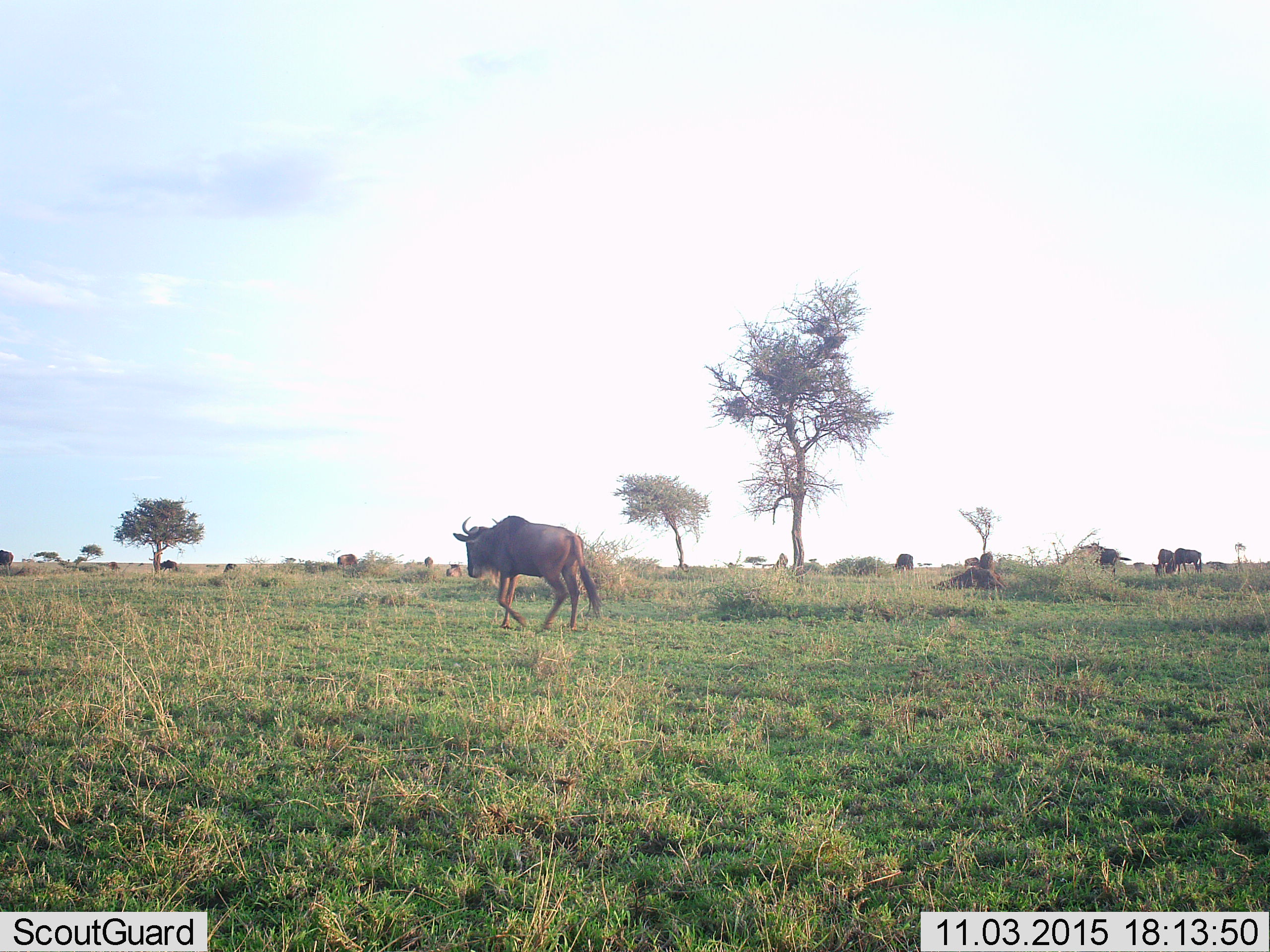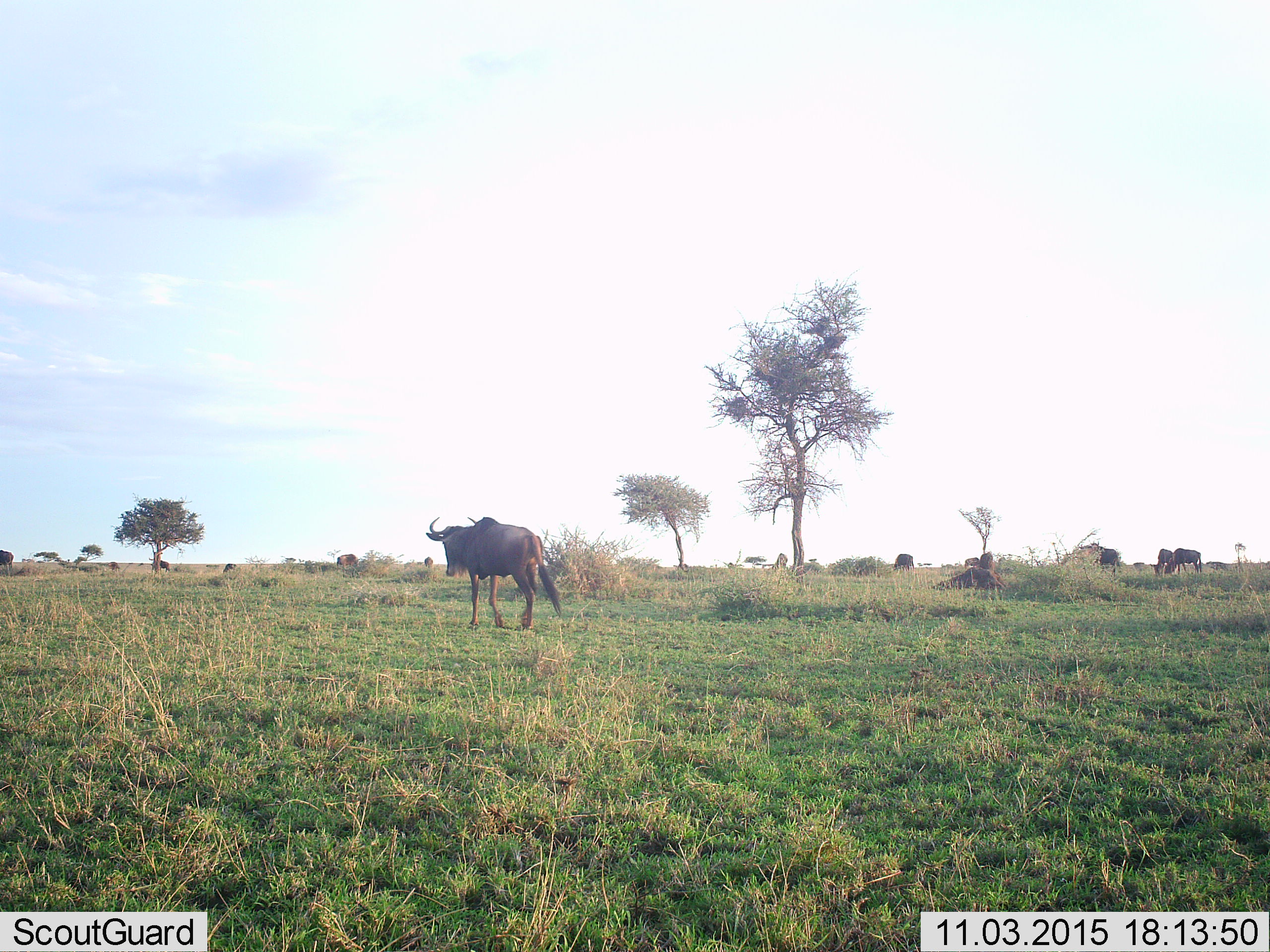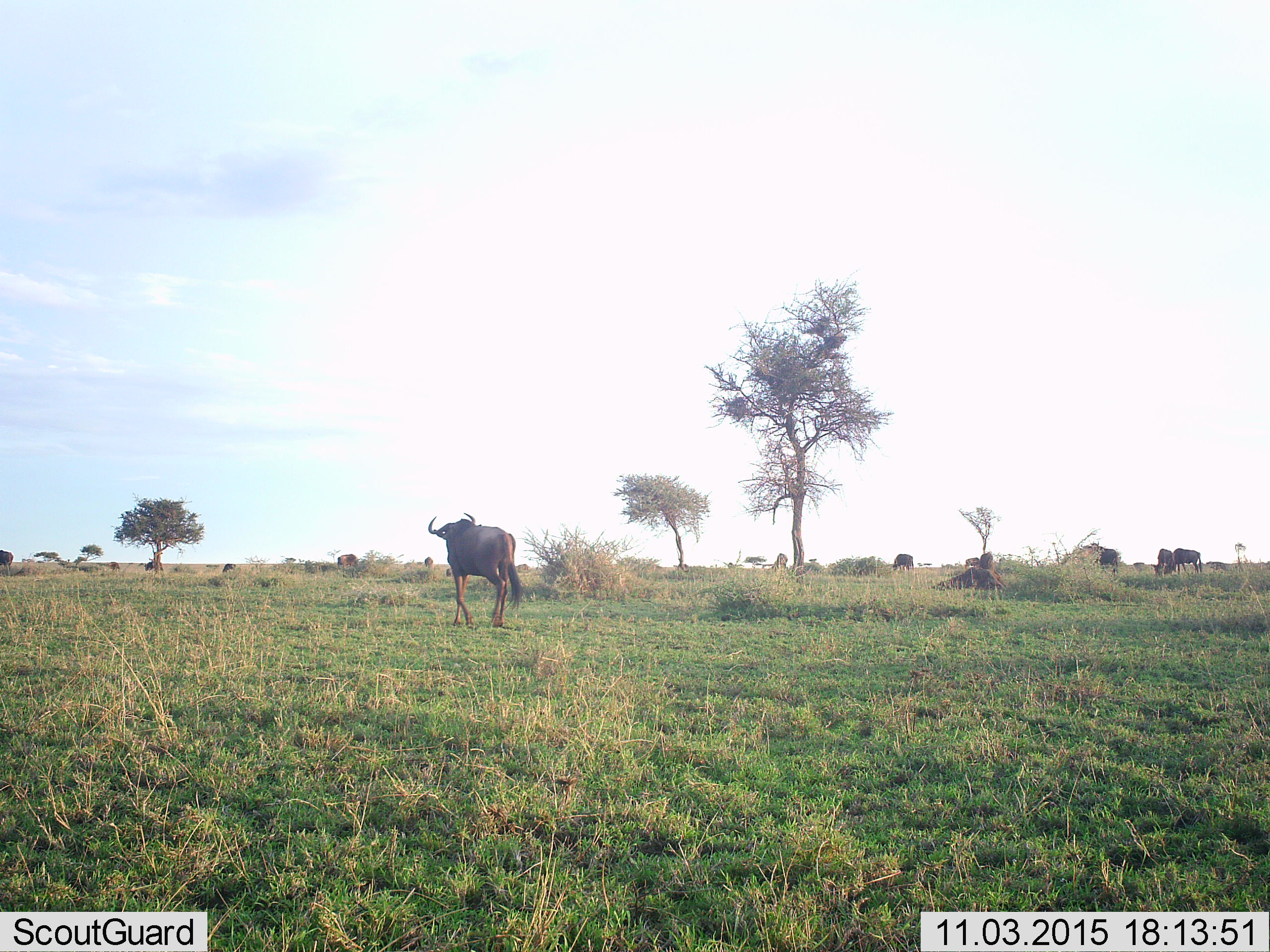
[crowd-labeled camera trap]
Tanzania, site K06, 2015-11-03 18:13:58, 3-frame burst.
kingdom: Animalia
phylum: Chordata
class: Mammalia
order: Artiodactyla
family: Bovidae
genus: Connochaetes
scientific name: Connochaetes taurinus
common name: blue wildebeest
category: wildebeest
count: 11-50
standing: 56%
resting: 44%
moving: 100%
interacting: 0%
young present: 0%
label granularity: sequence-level